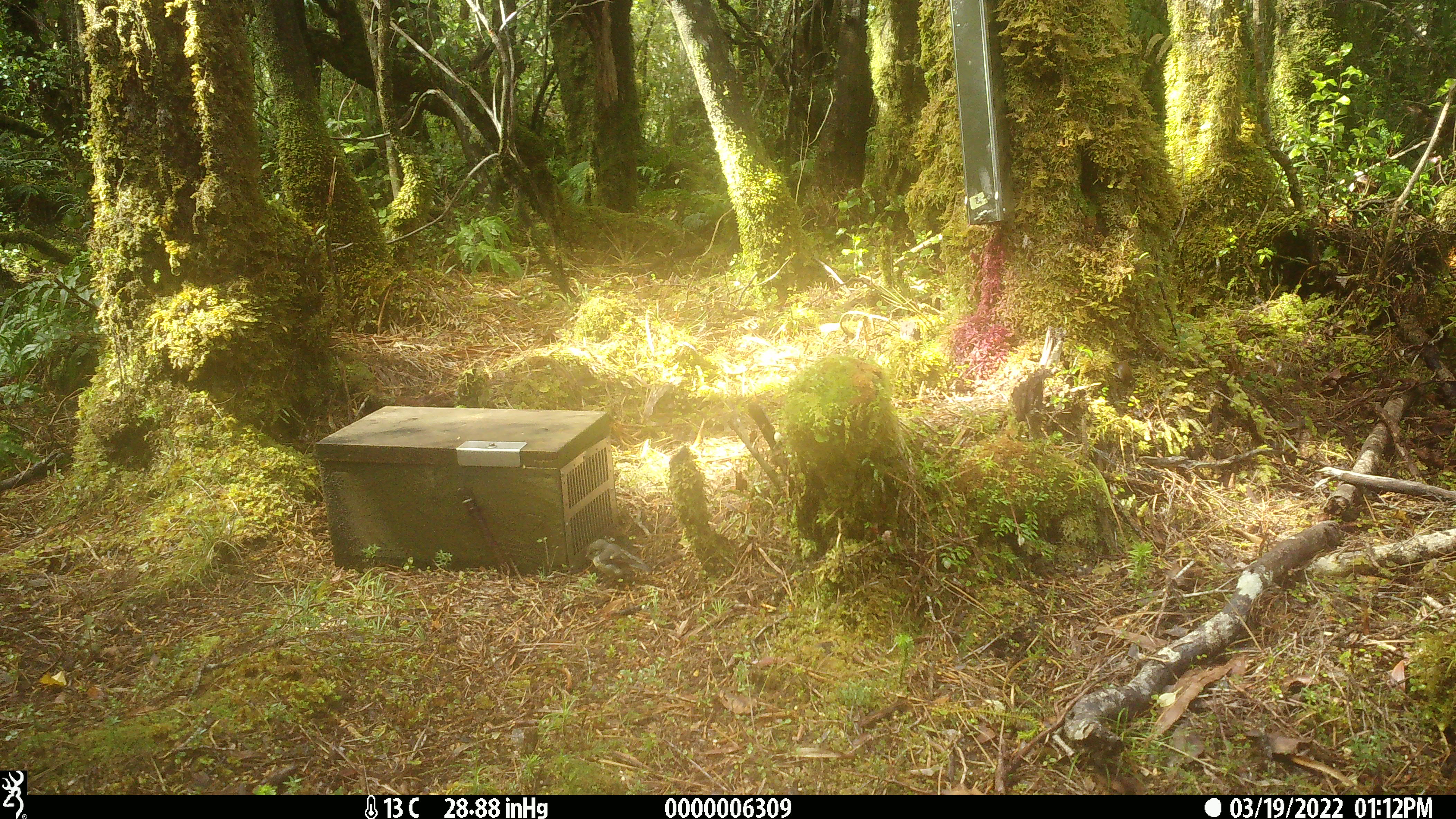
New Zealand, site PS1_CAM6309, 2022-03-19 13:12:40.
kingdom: Animalia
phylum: Chordata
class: Aves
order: Passeriformes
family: Petroicidae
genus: Petroica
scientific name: Petroica macrocephala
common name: tomtit